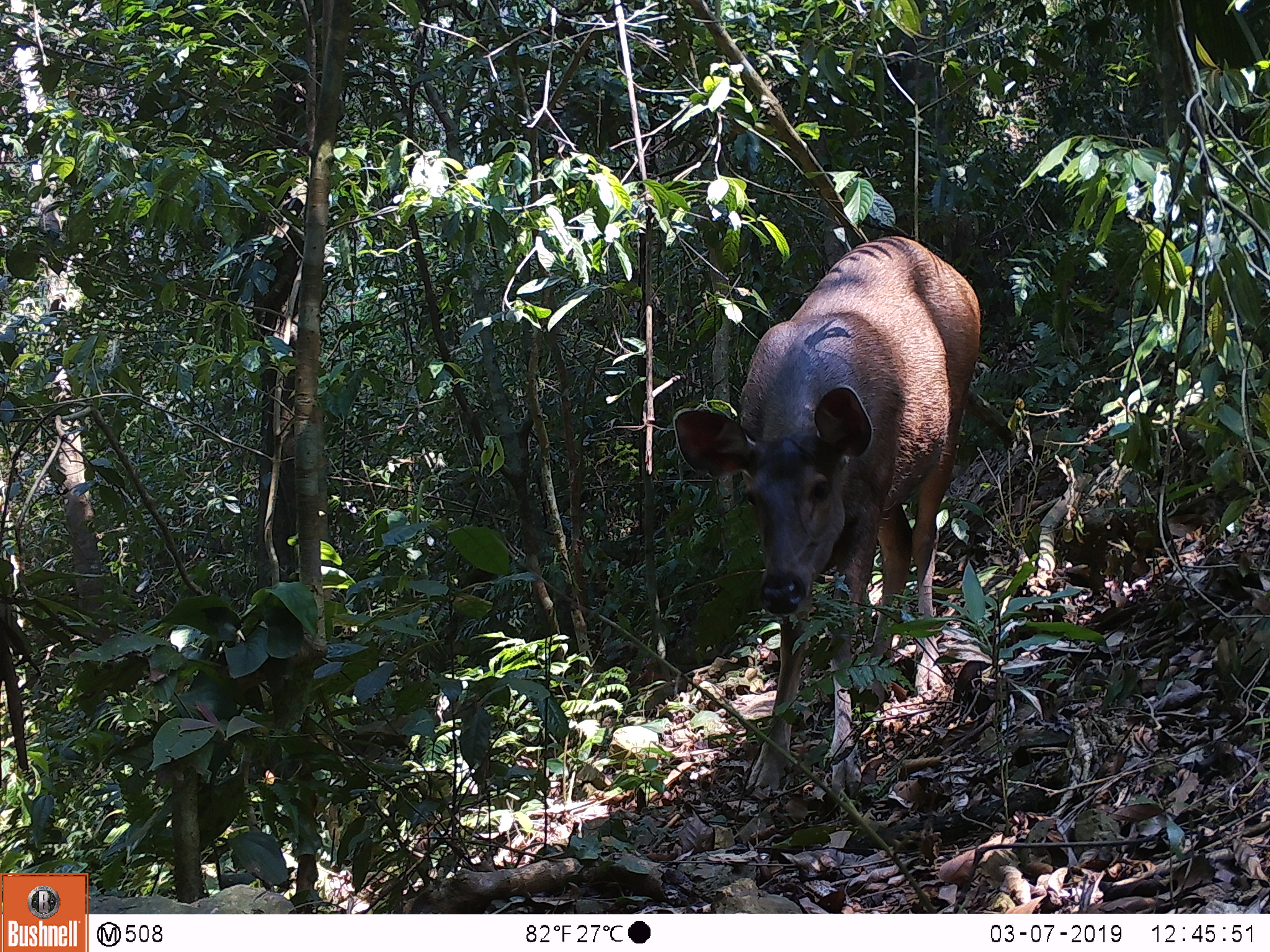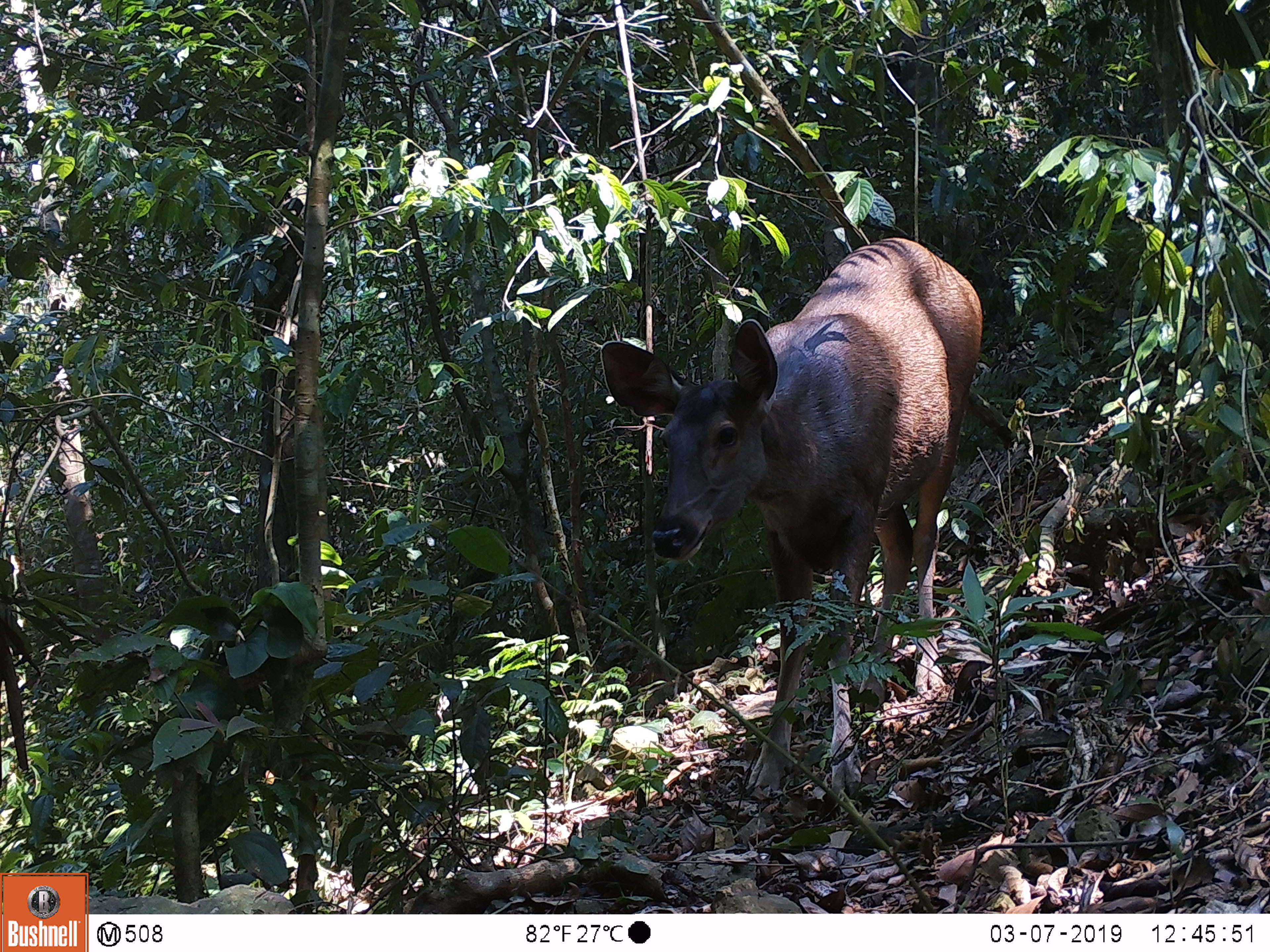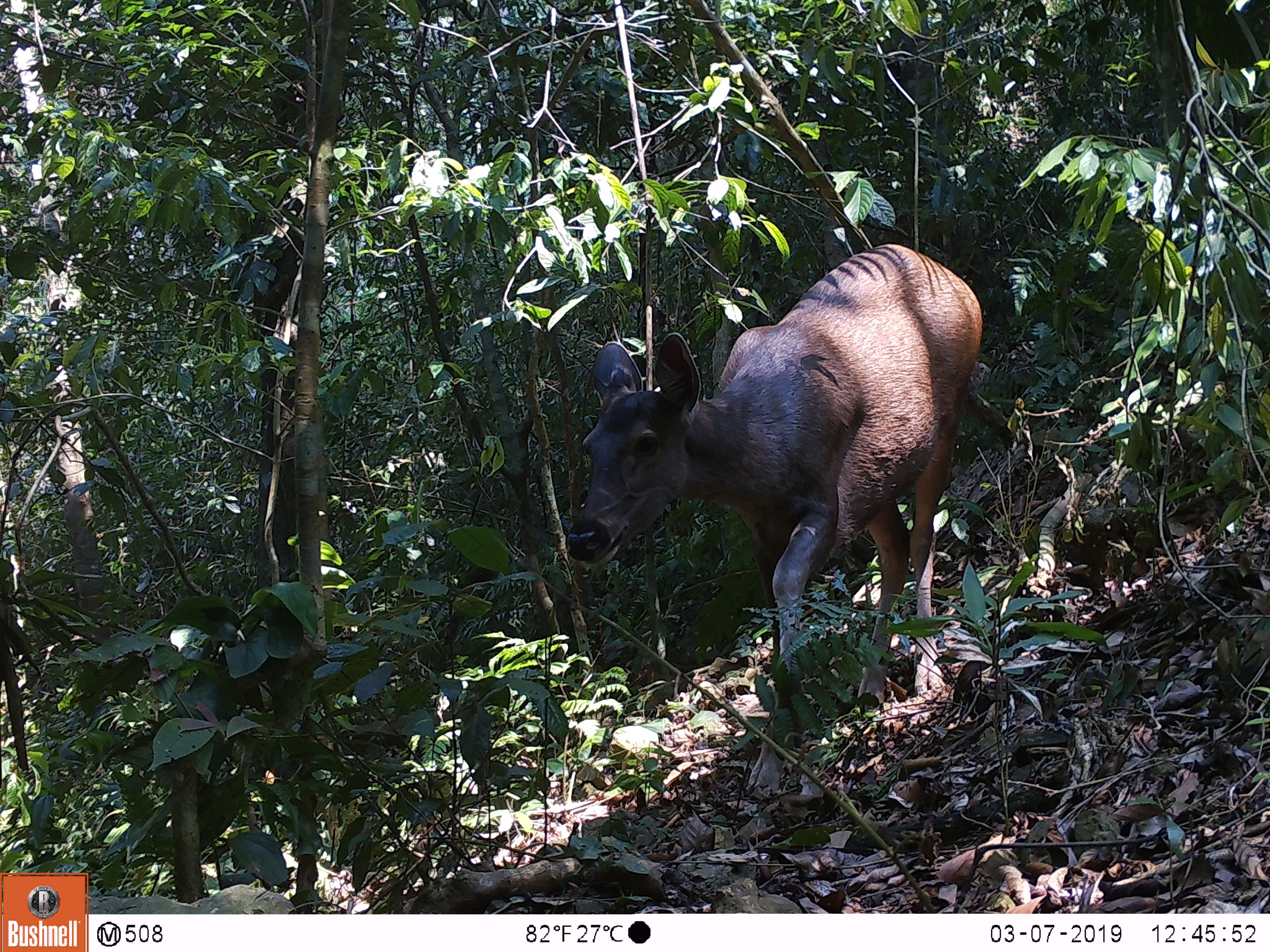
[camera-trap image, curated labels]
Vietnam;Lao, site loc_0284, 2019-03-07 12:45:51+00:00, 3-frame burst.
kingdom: Animalia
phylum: Chordata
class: Mammalia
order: Artiodactyla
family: Cervidae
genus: Rusa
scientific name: Rusa unicolor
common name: sambar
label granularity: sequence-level